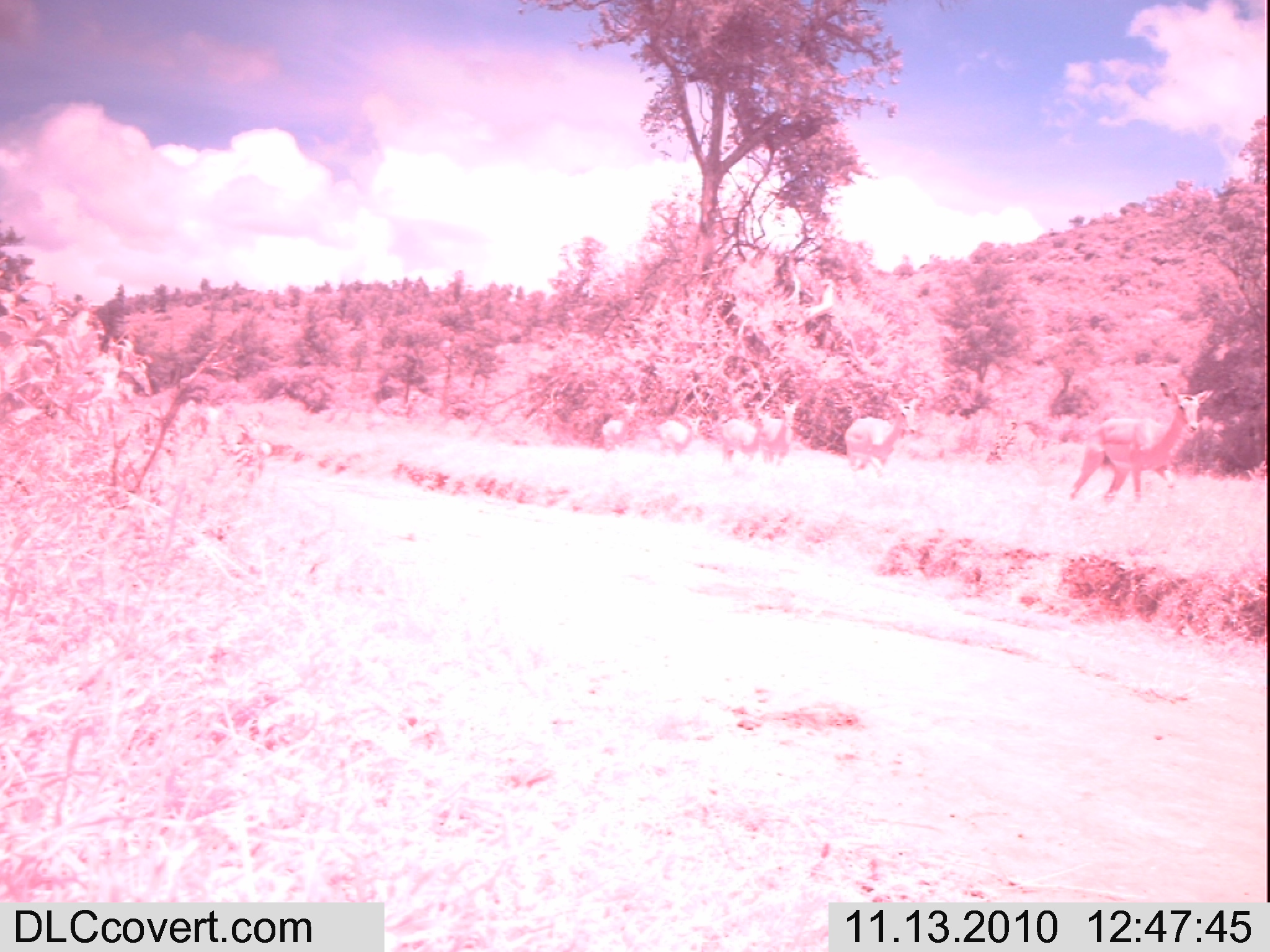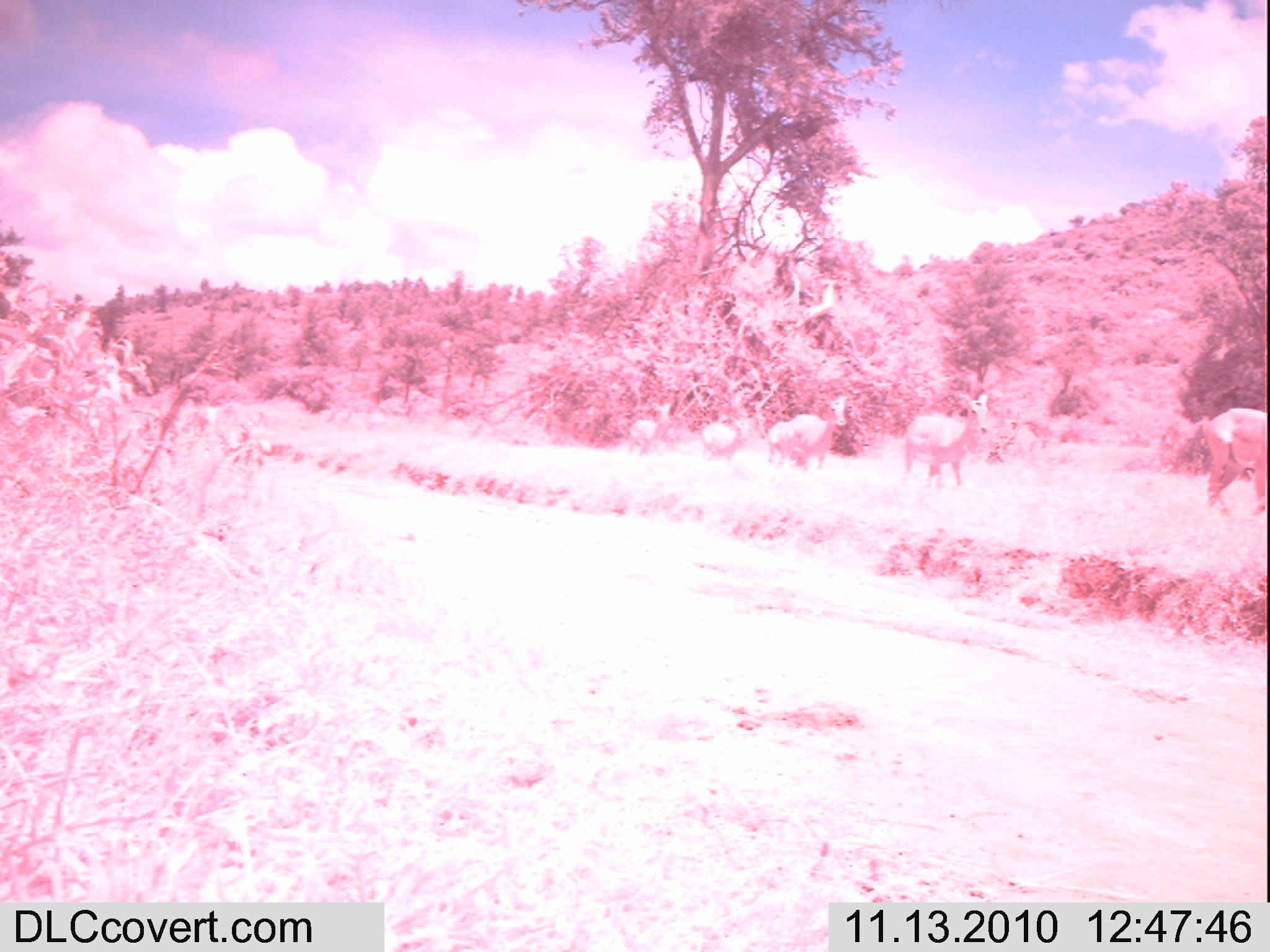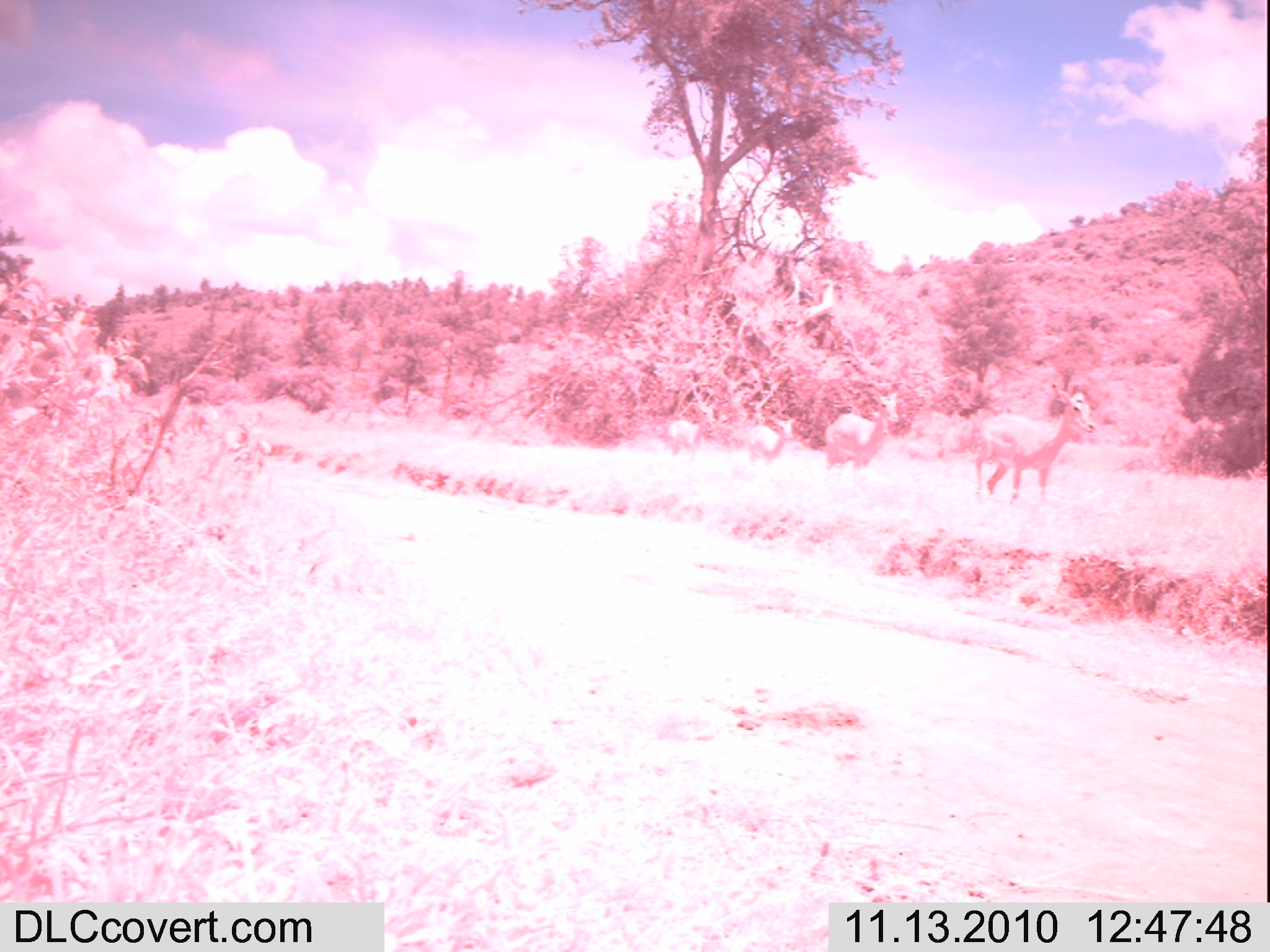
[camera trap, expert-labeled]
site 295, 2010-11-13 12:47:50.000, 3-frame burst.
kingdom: Animalia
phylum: Chordata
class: Mammalia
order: Artiodactyla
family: Bovidae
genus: Aepyceros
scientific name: Aepyceros melampus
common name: impala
Aepyceros melampus (impala), count 6.